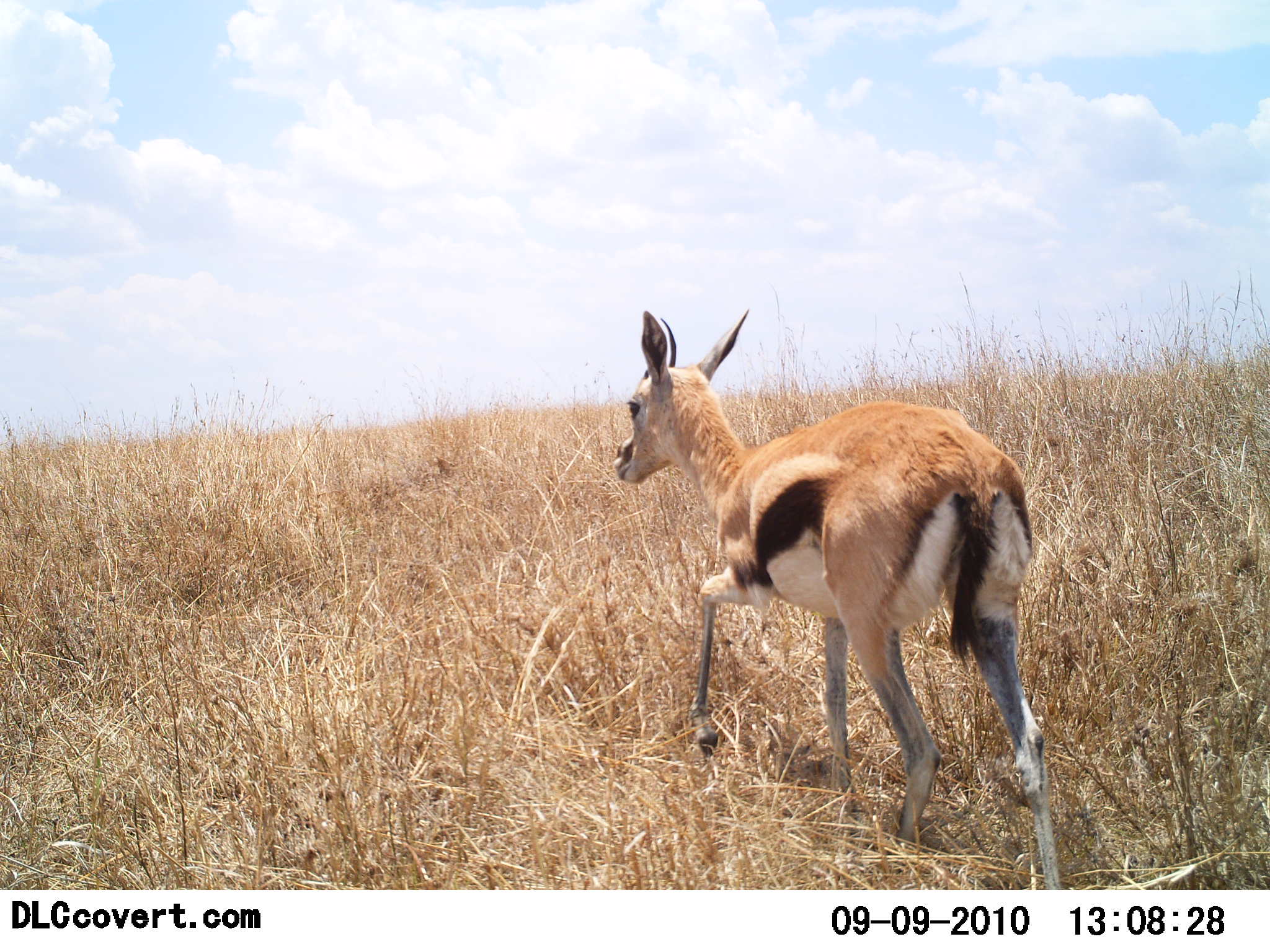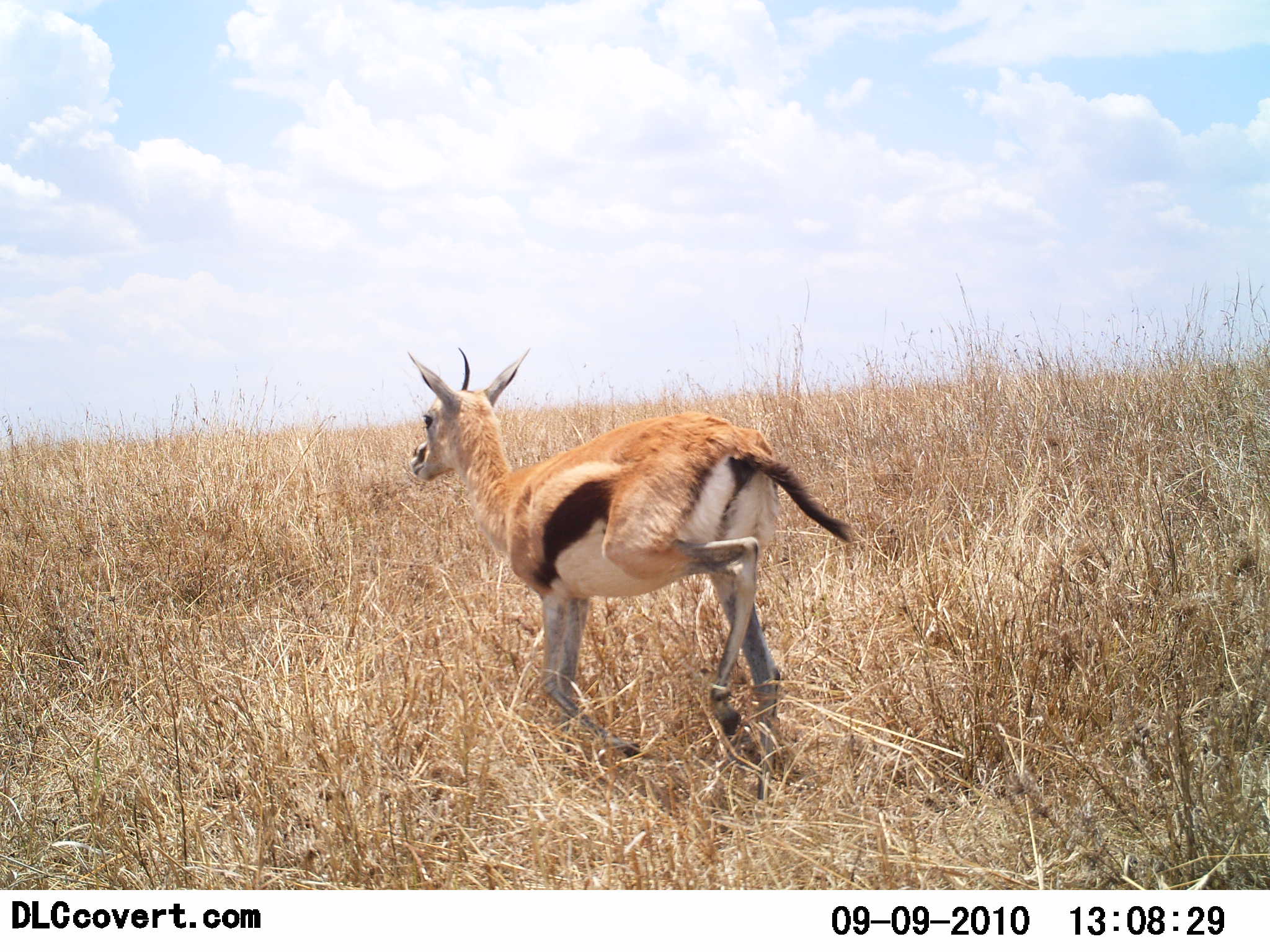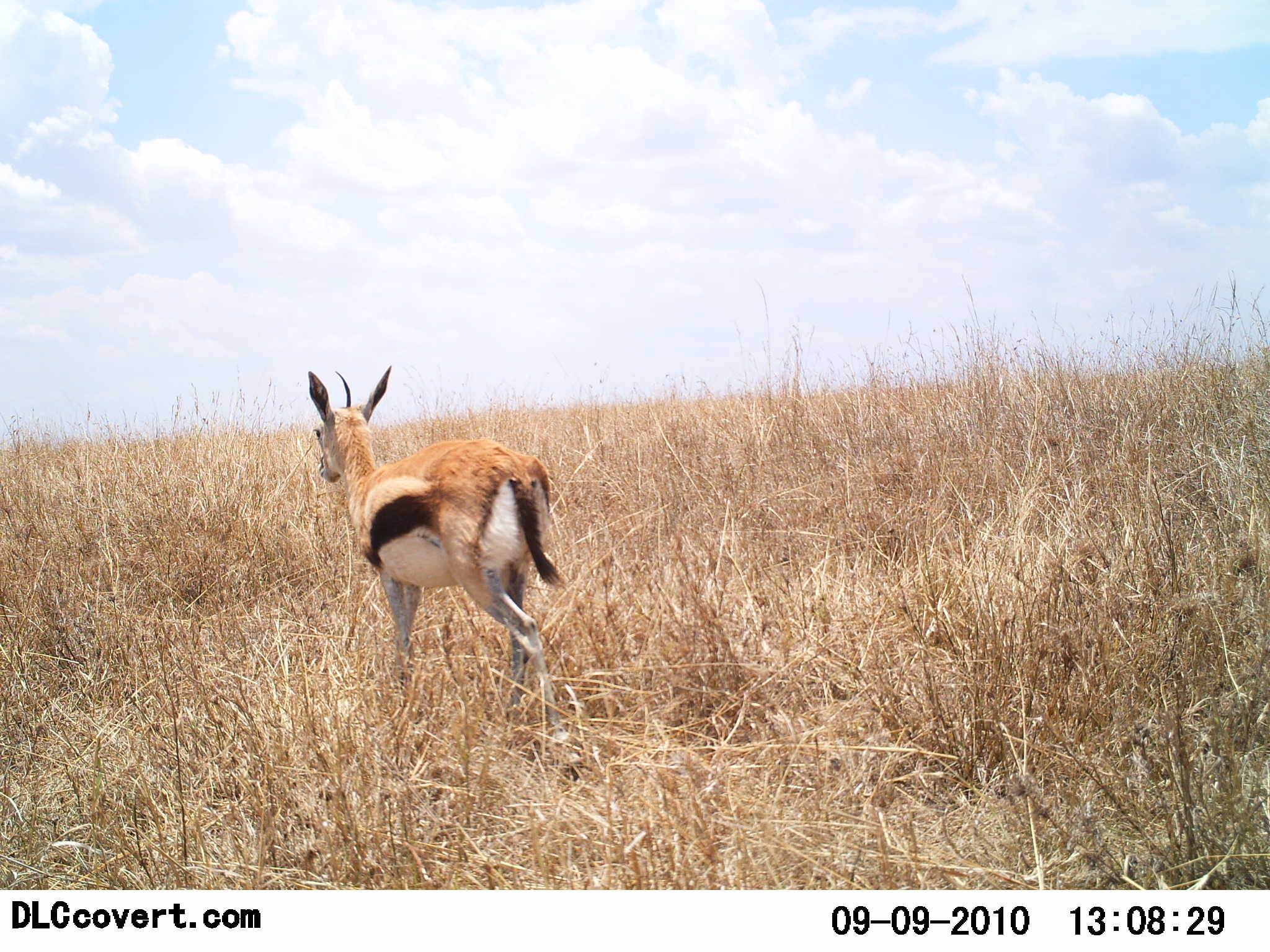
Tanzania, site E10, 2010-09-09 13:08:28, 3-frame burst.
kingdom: Animalia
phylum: Chordata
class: Mammalia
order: Artiodactyla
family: Bovidae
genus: Eudorcas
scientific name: Eudorcas thomsonii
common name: thomson's gazelle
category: gazellethomsons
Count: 1.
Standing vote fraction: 0%.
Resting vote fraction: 0%.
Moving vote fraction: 100%.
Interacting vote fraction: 0%.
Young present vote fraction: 8%.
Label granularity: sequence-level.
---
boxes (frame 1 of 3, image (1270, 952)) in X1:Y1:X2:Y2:
animal: 613:308:1067:889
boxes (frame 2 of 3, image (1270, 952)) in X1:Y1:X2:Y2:
animal: 405:345:858:814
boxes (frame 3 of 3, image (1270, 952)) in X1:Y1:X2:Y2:
animal: 305:364:587:785